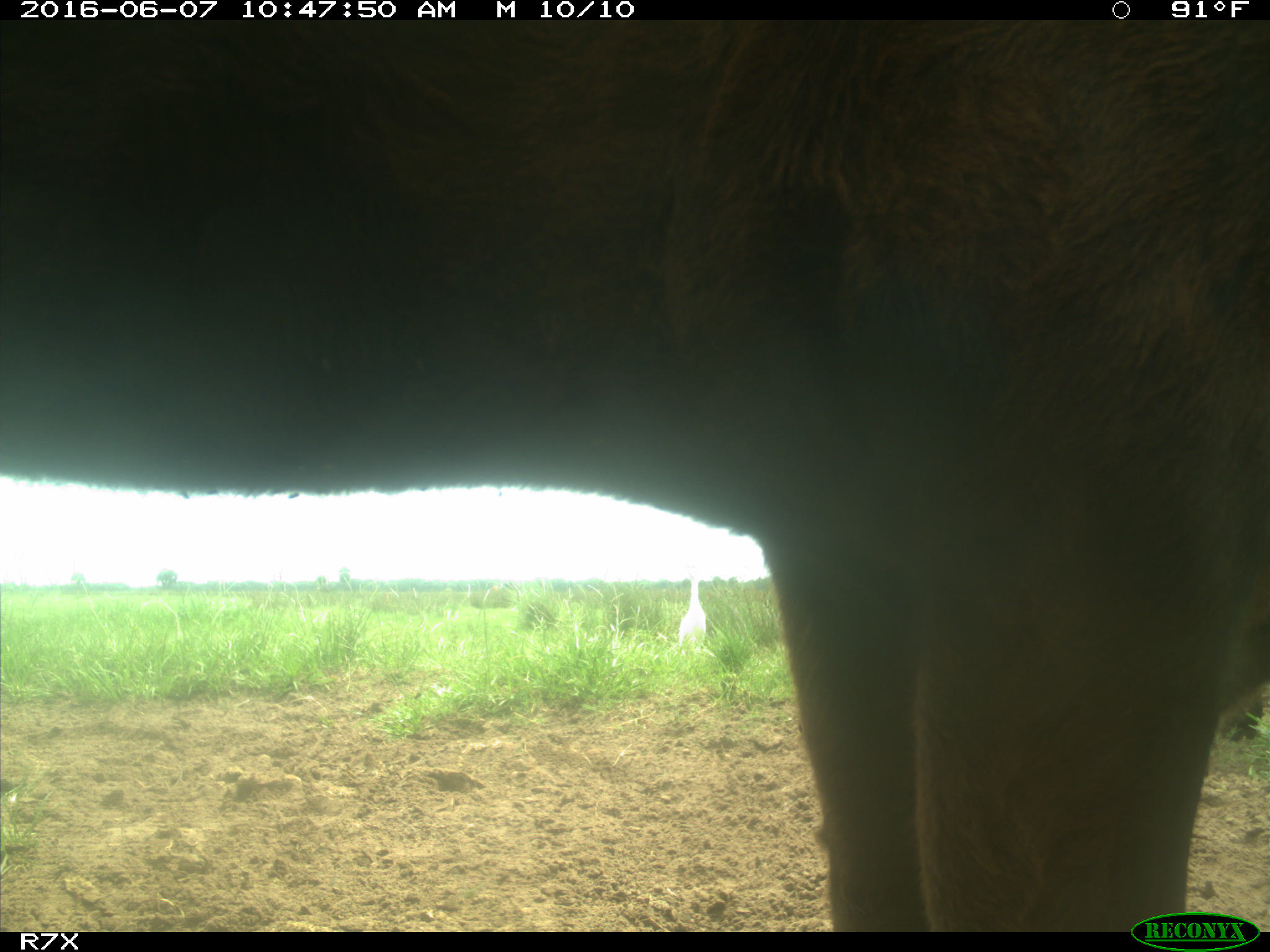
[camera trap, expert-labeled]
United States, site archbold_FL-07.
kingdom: Animalia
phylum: Chordata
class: Mammalia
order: Artiodactyla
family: Bovidae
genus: Bos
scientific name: Bos taurus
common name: domestic cow